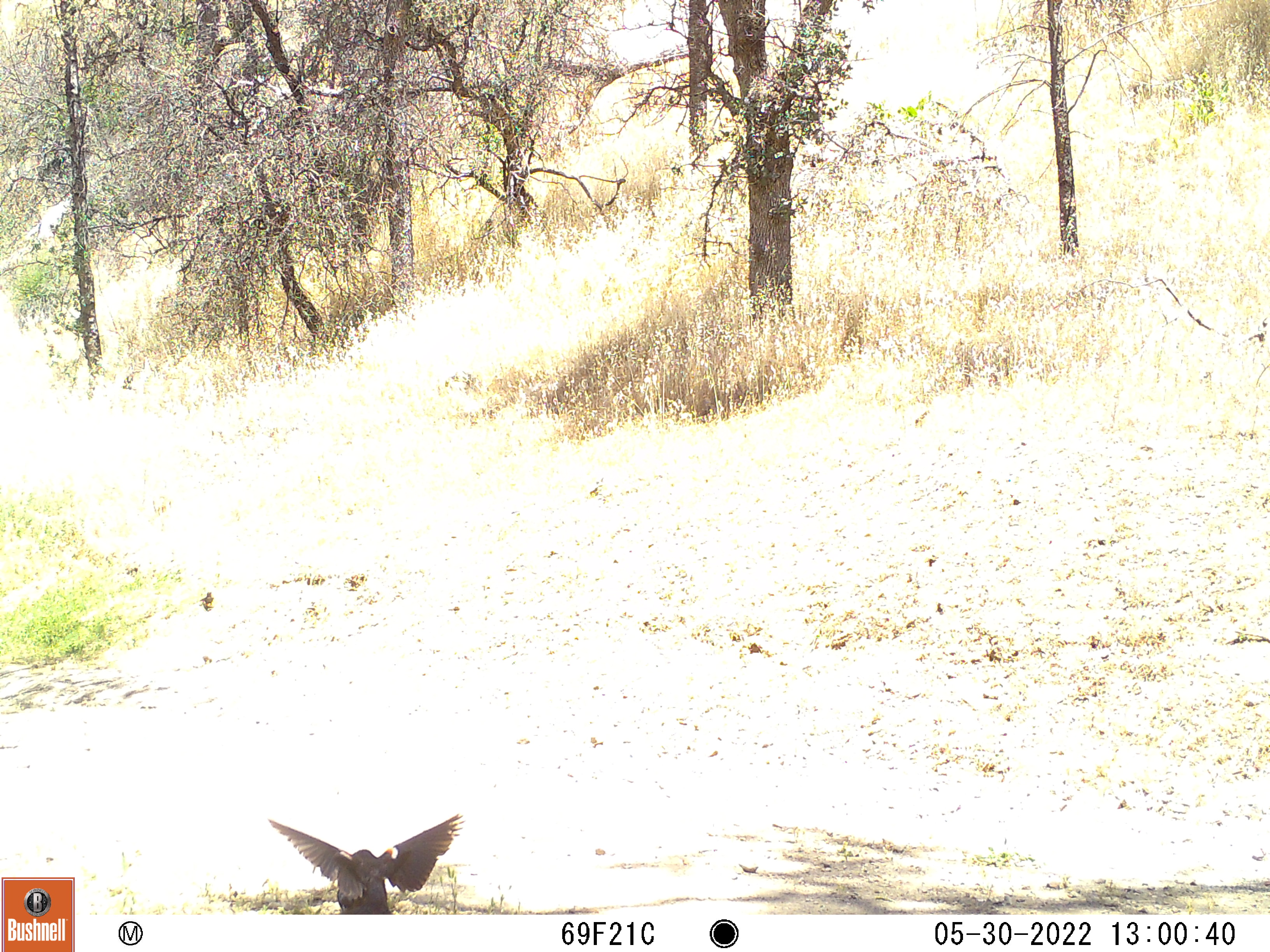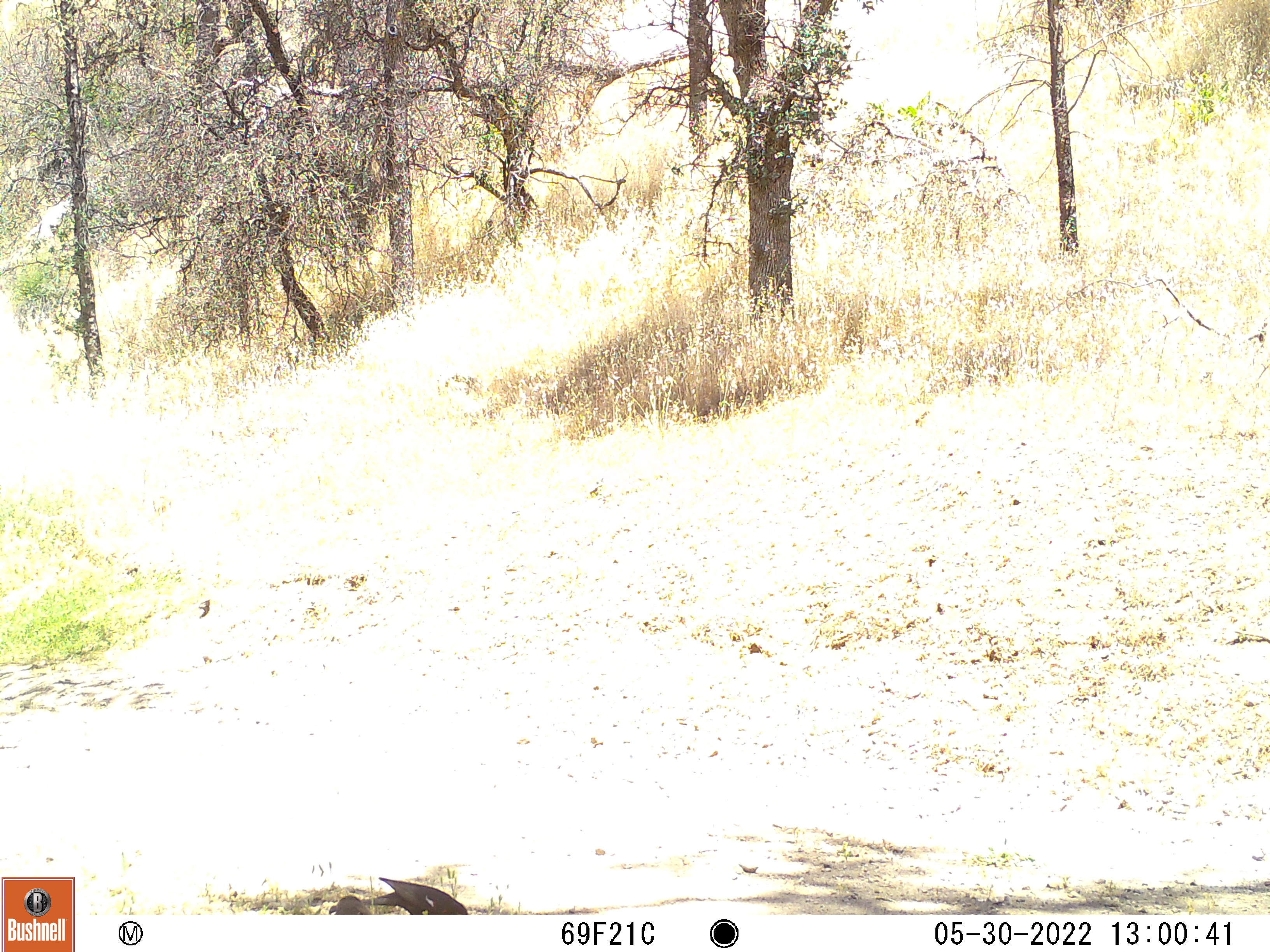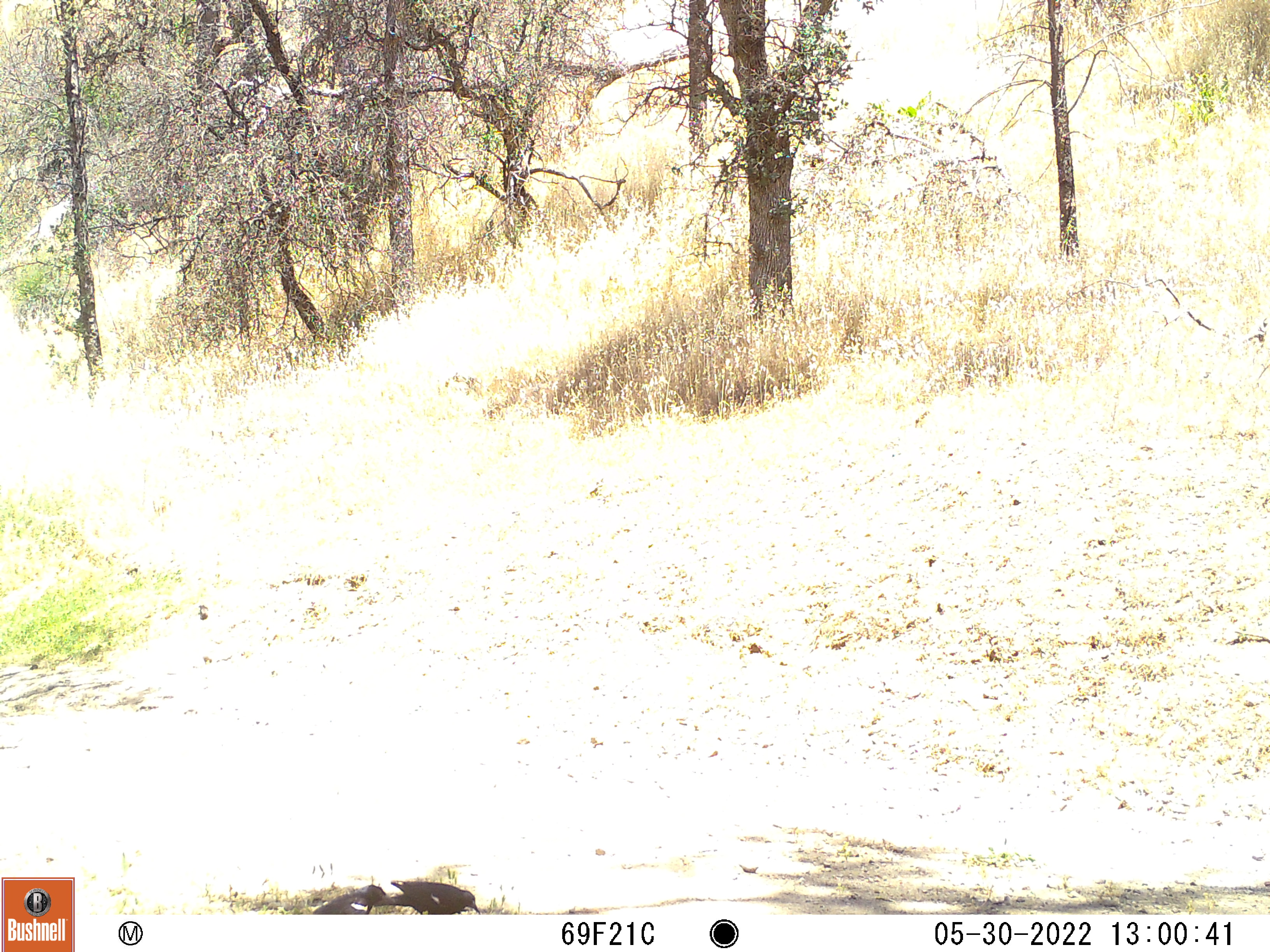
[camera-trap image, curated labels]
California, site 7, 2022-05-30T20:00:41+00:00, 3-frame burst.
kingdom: Animalia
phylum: Chordata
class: Aves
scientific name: Aves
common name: bird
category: unknown bird